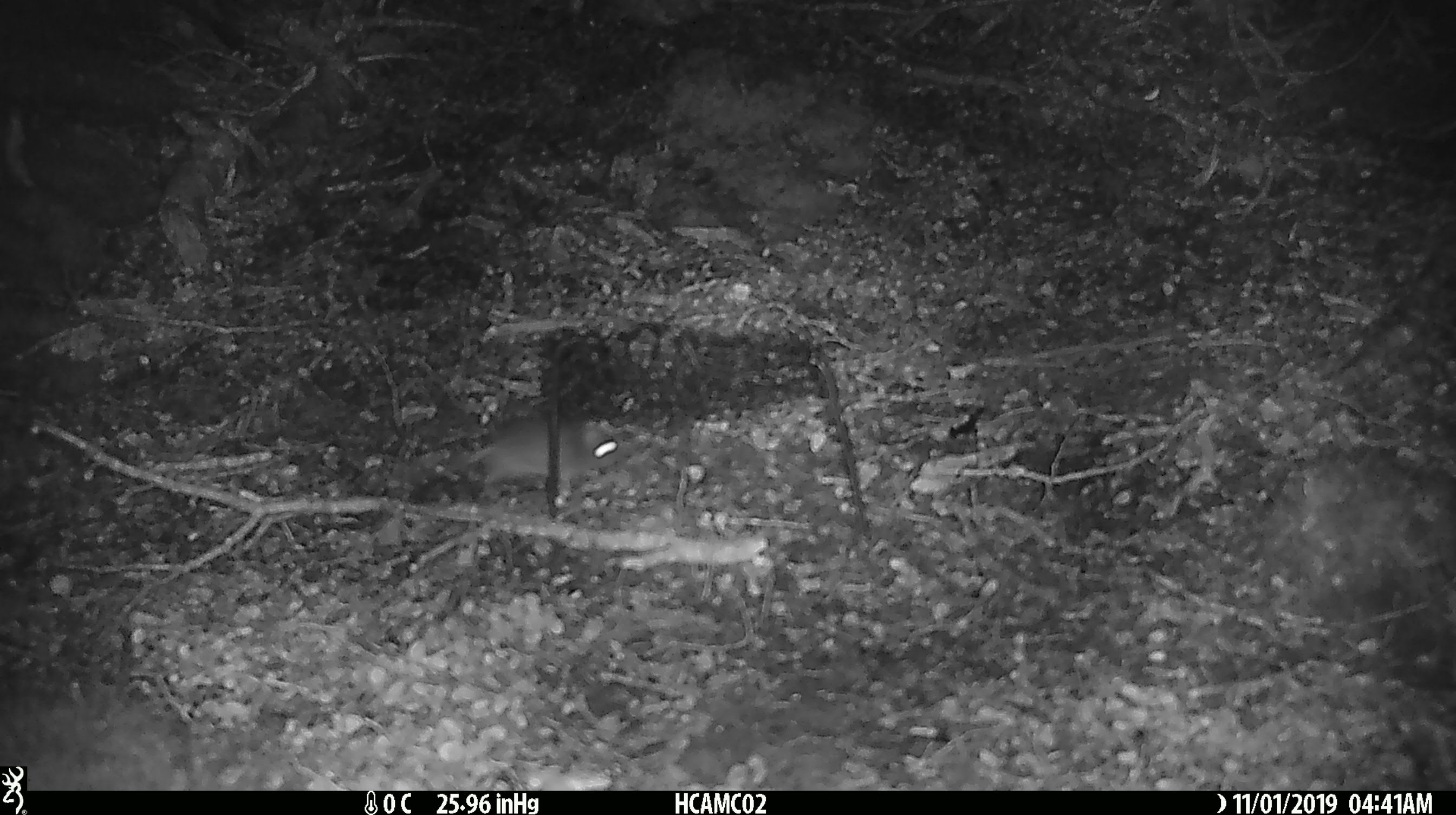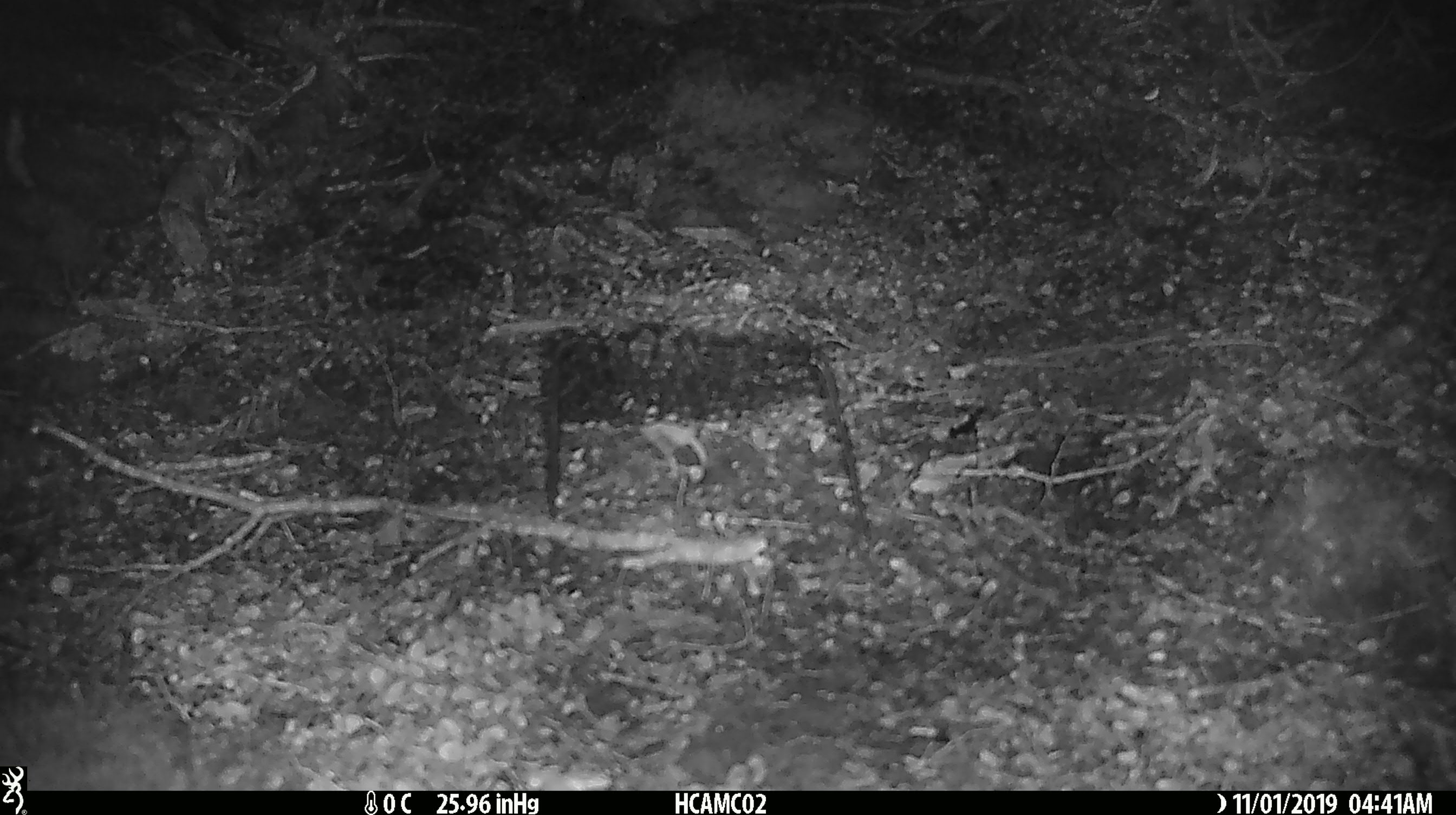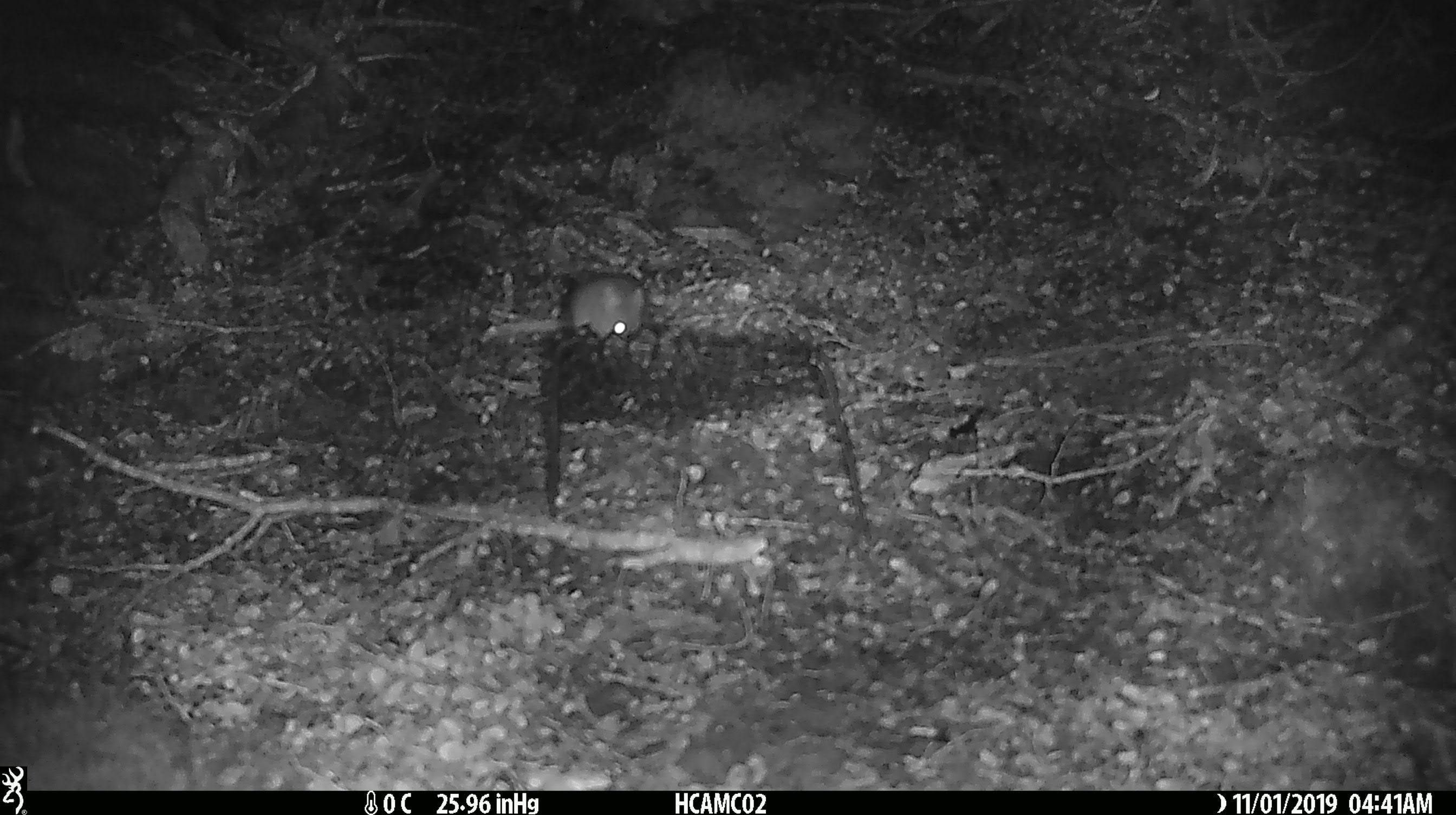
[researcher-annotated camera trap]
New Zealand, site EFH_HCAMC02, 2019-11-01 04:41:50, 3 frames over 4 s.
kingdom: Animalia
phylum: Chordata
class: Mammalia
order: Rodentia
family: Muridae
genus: Mus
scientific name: Mus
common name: mouse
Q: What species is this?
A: Mouse (Mus).